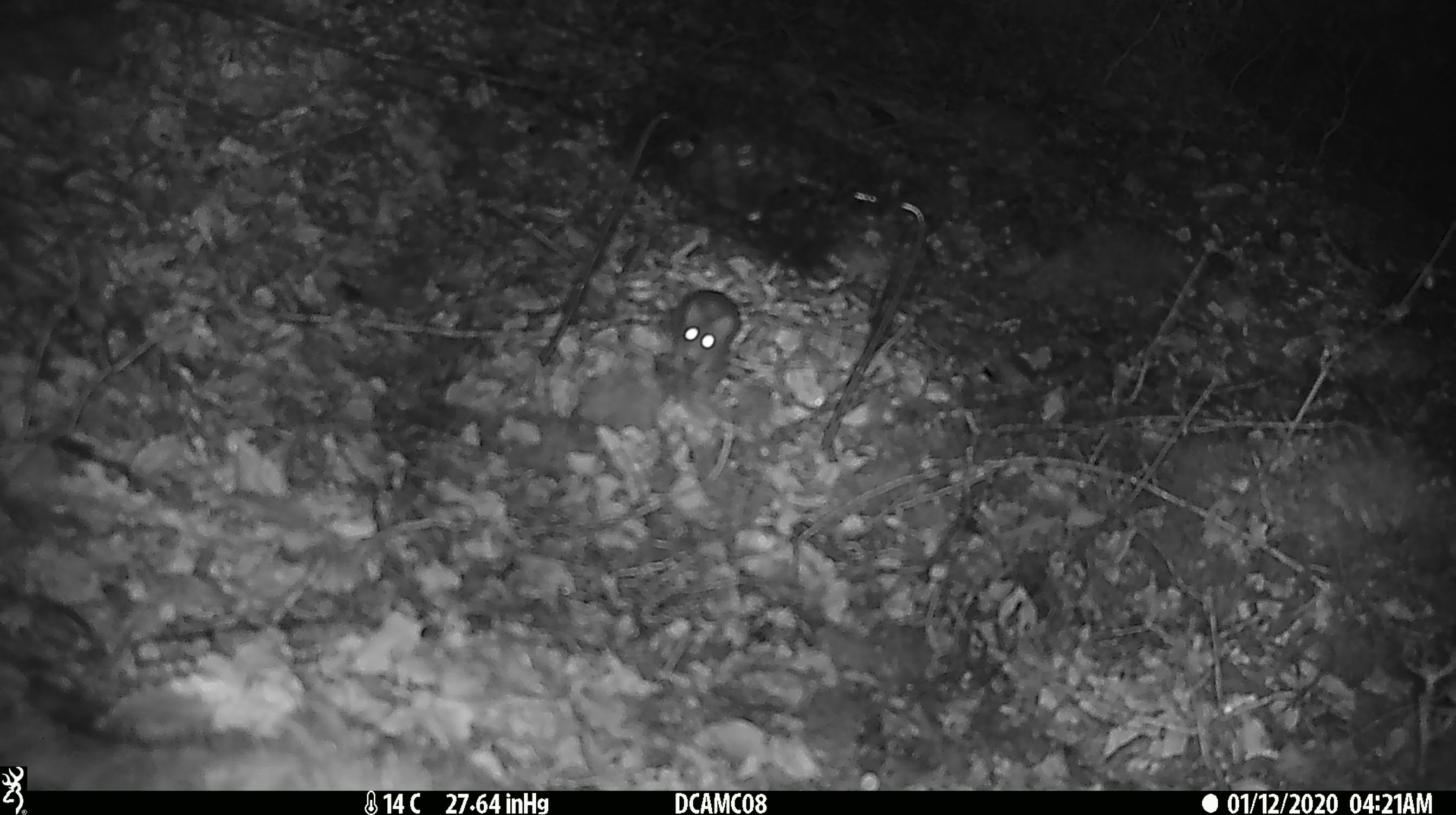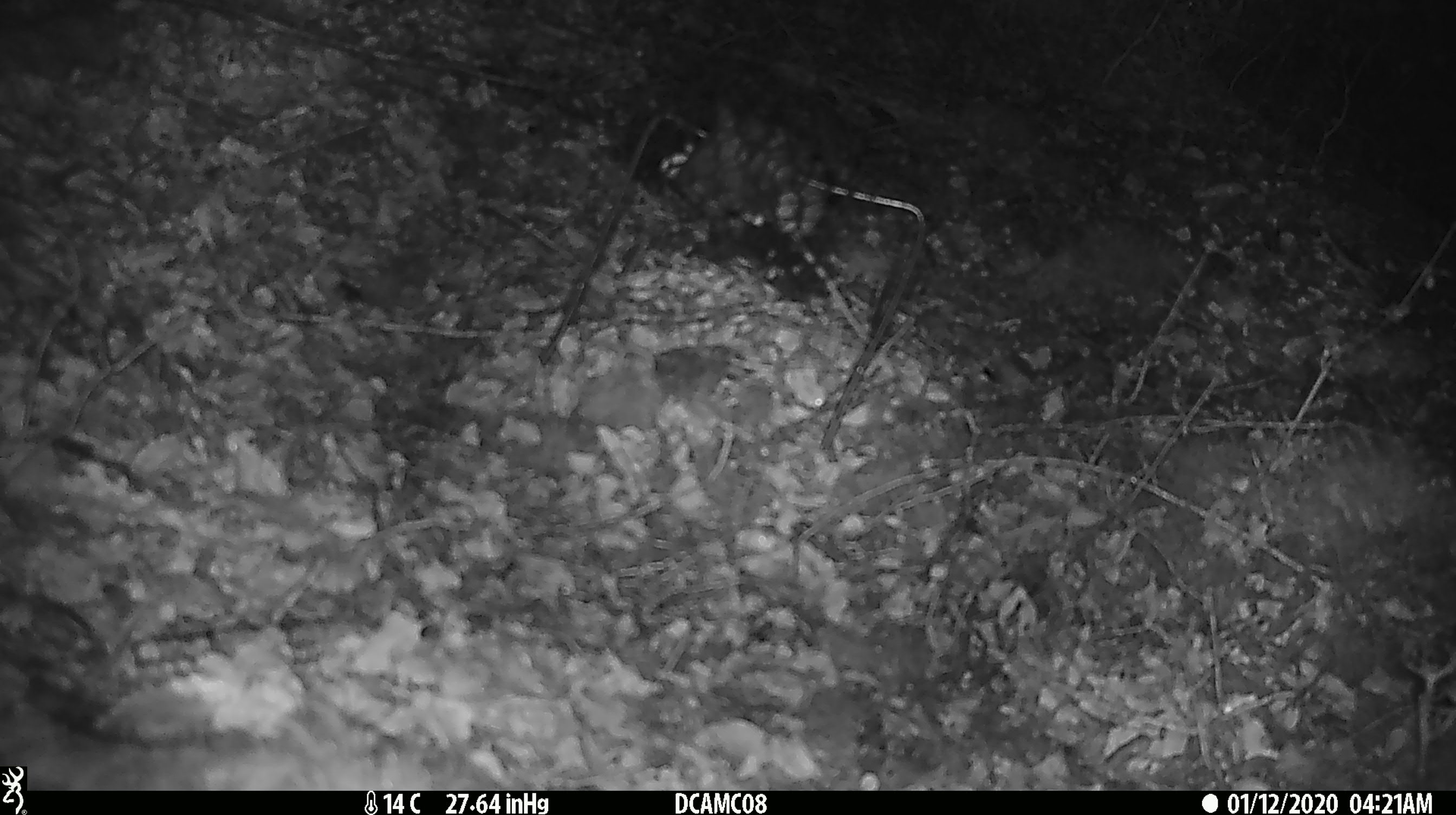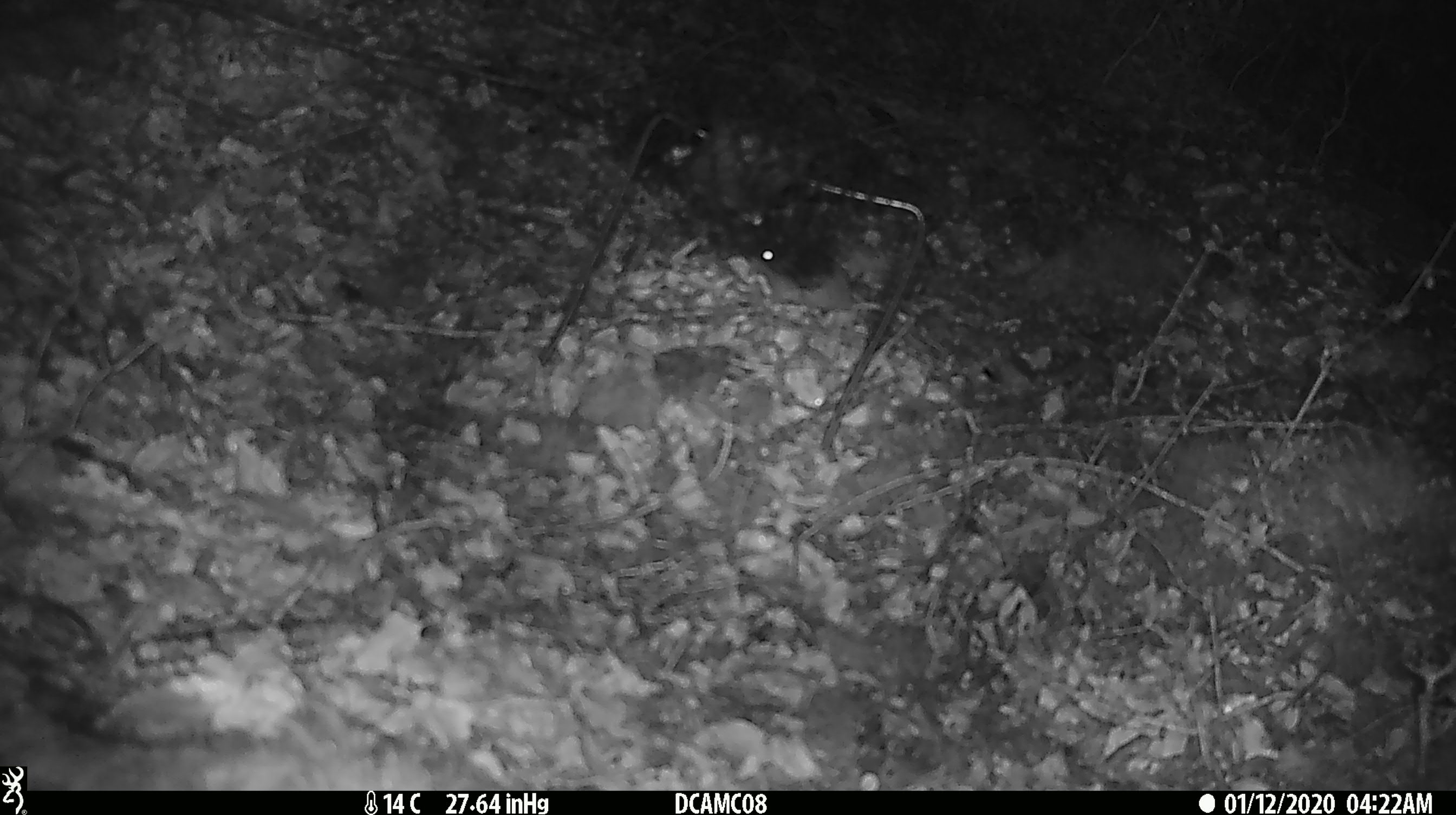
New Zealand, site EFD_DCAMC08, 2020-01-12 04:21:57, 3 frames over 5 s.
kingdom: Animalia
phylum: Chordata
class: Mammalia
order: Rodentia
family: Muridae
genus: Mus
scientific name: Mus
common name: mouse